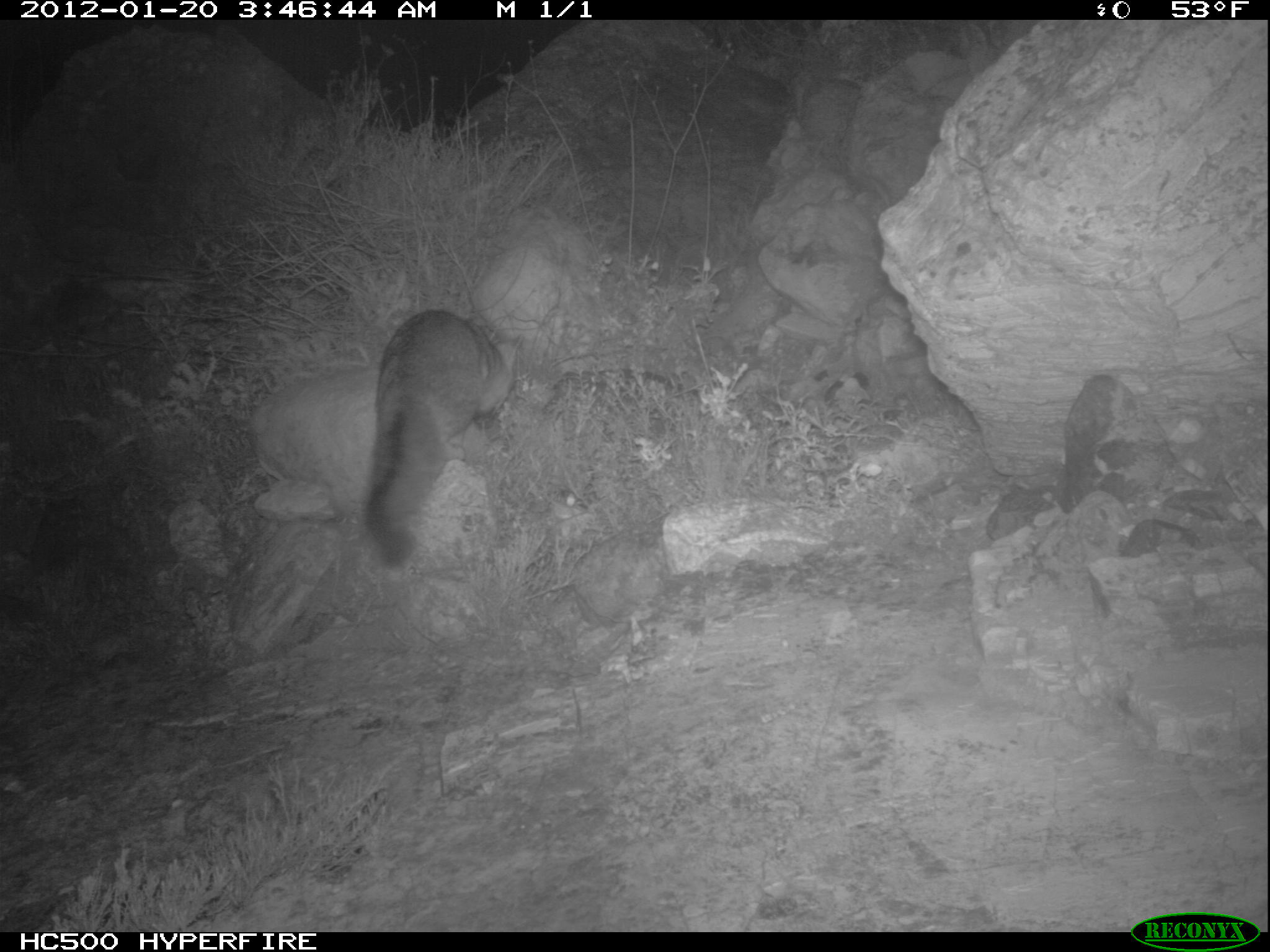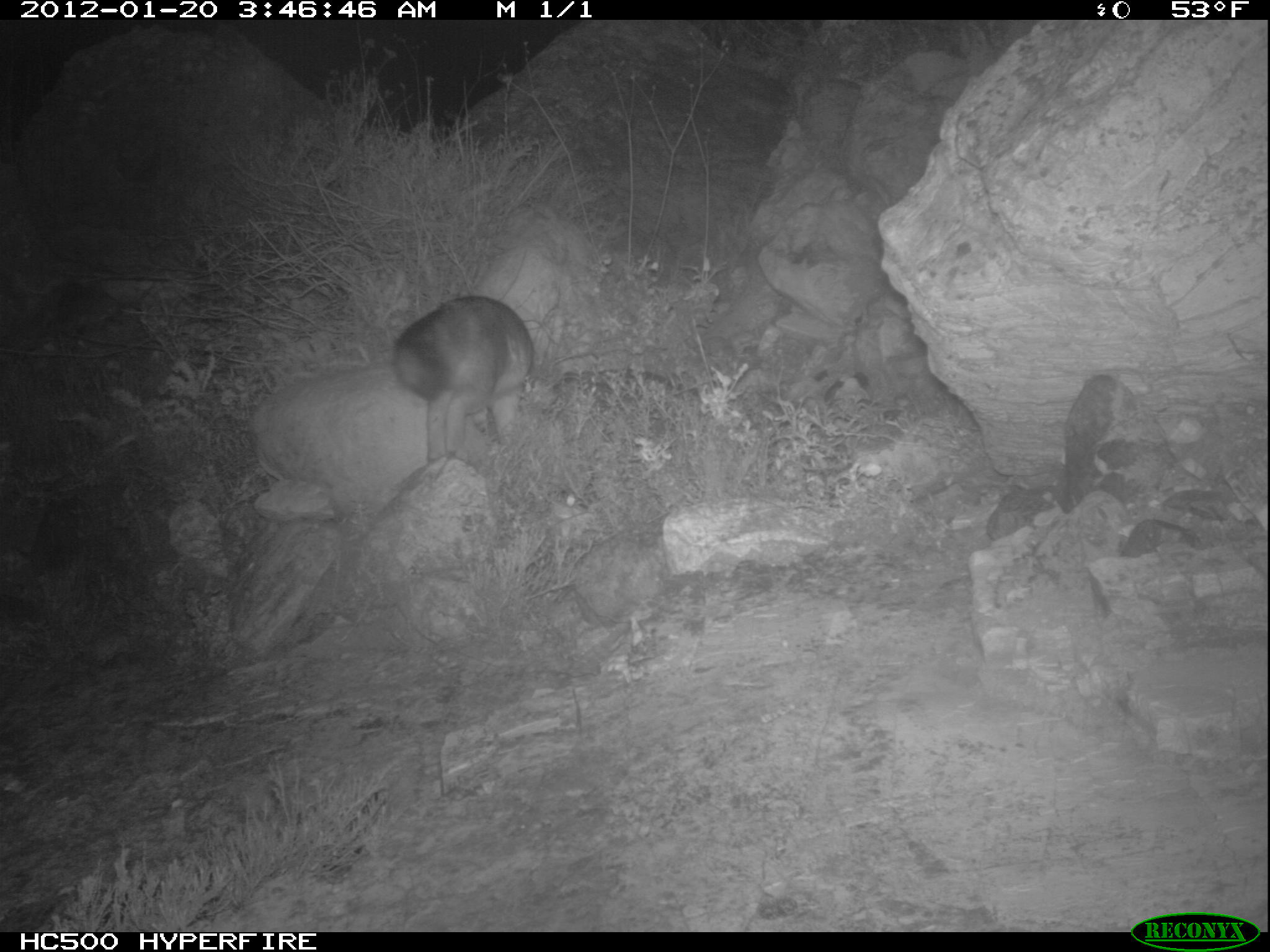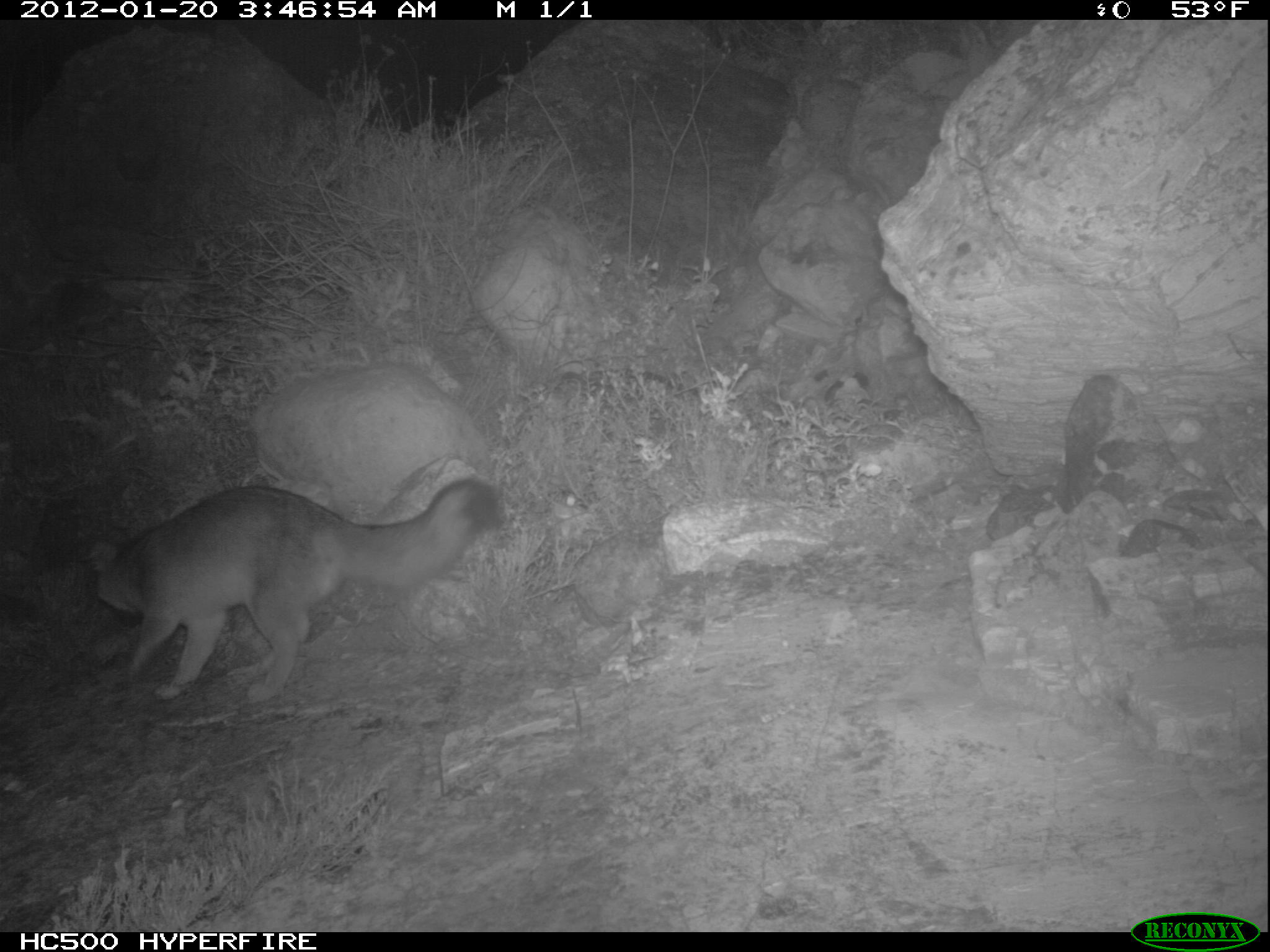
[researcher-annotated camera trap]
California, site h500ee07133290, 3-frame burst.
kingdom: Animalia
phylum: Chordata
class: Mammalia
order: Carnivora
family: Canidae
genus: Urocyon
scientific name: Urocyon littoralis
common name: island fox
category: fox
Fox (island fox) (Urocyon littoralis).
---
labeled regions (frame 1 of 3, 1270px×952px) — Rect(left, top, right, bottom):
fox: Rect(365, 309, 524, 569)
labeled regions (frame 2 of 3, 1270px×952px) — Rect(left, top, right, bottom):
fox: Rect(394, 295, 533, 461)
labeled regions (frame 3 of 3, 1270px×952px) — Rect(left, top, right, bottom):
fox: Rect(78, 477, 504, 701)